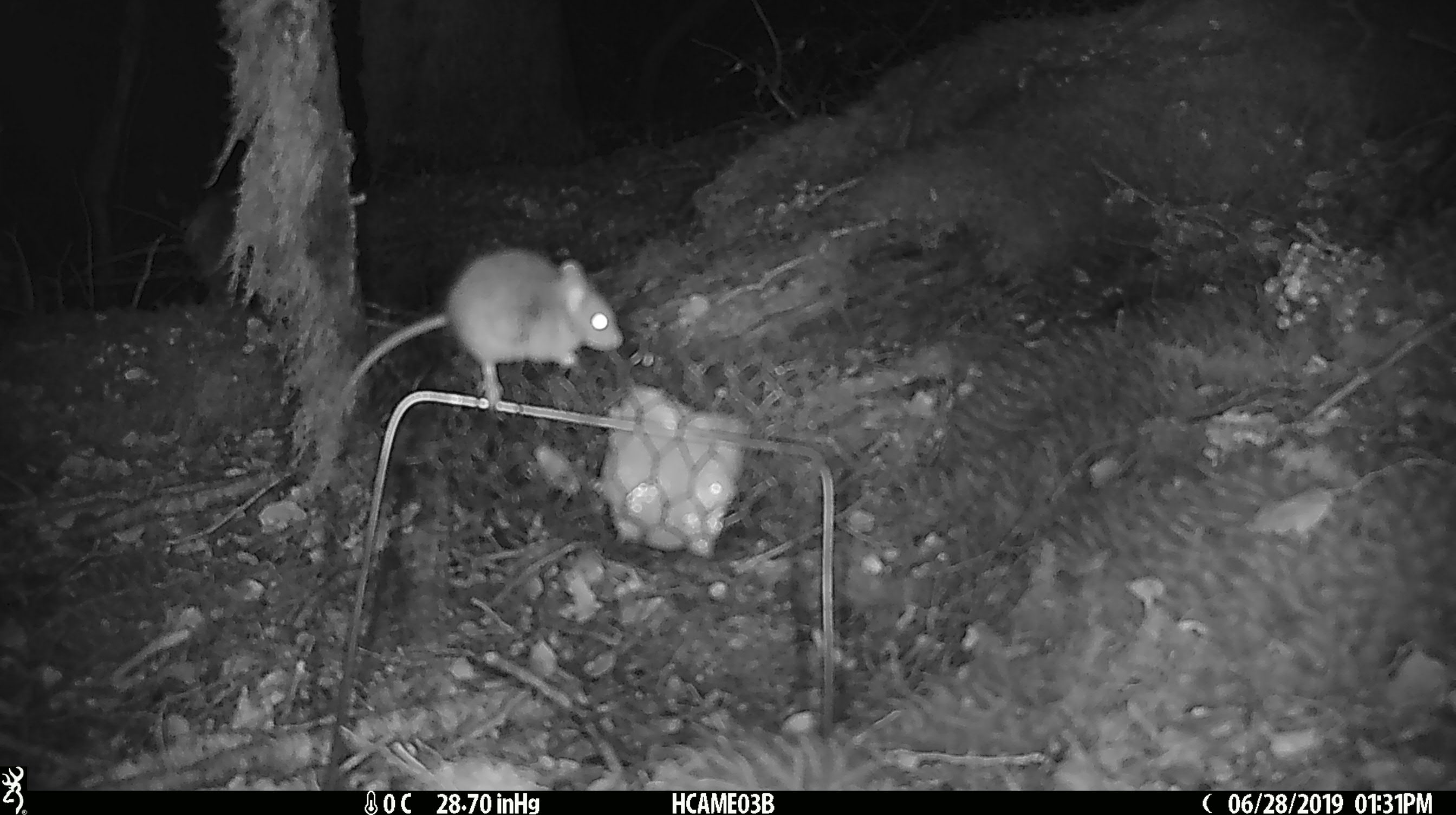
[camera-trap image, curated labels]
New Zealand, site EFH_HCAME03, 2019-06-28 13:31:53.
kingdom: Animalia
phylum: Chordata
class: Mammalia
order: Rodentia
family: Muridae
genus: Mus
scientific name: Mus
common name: mouse